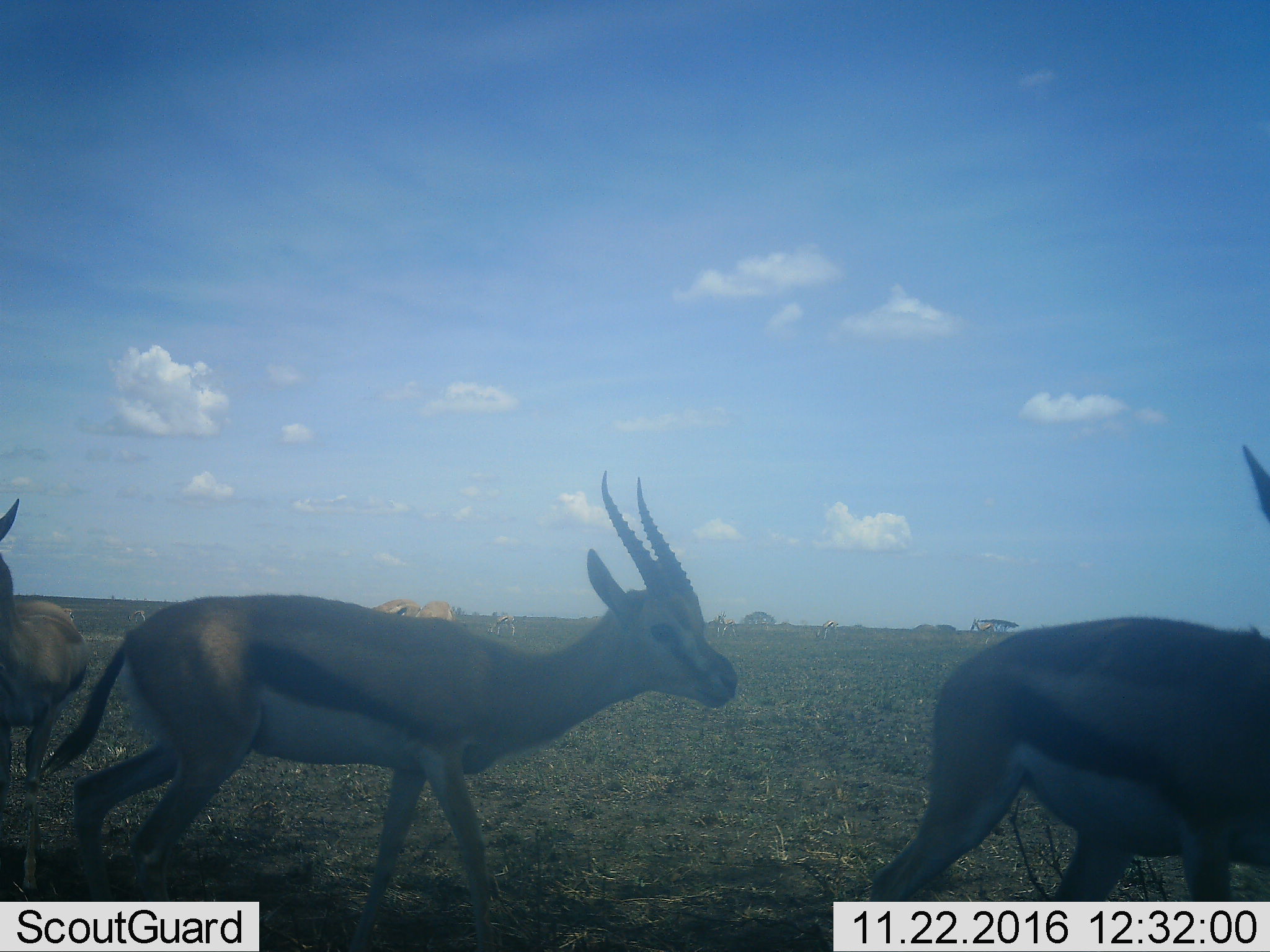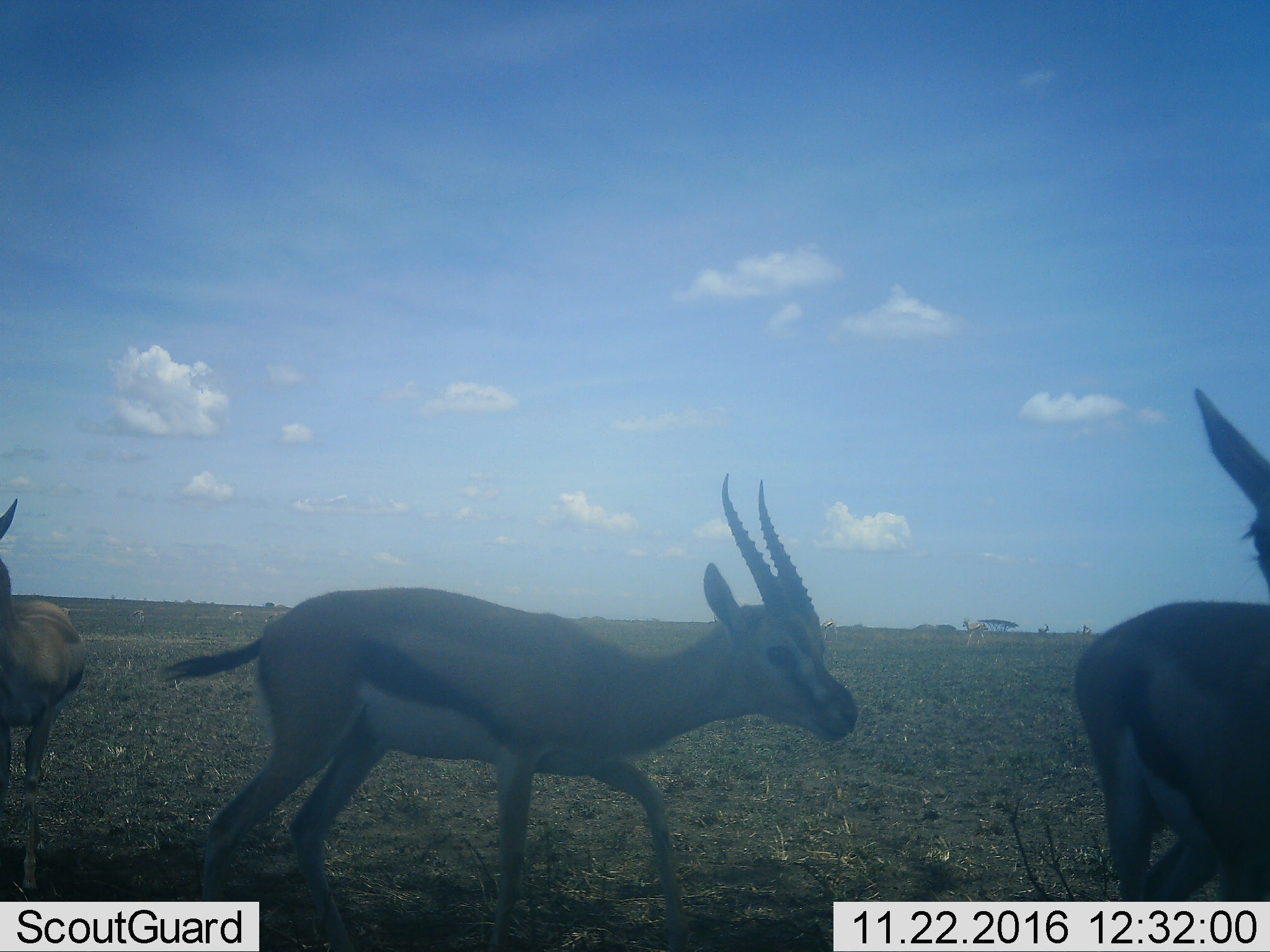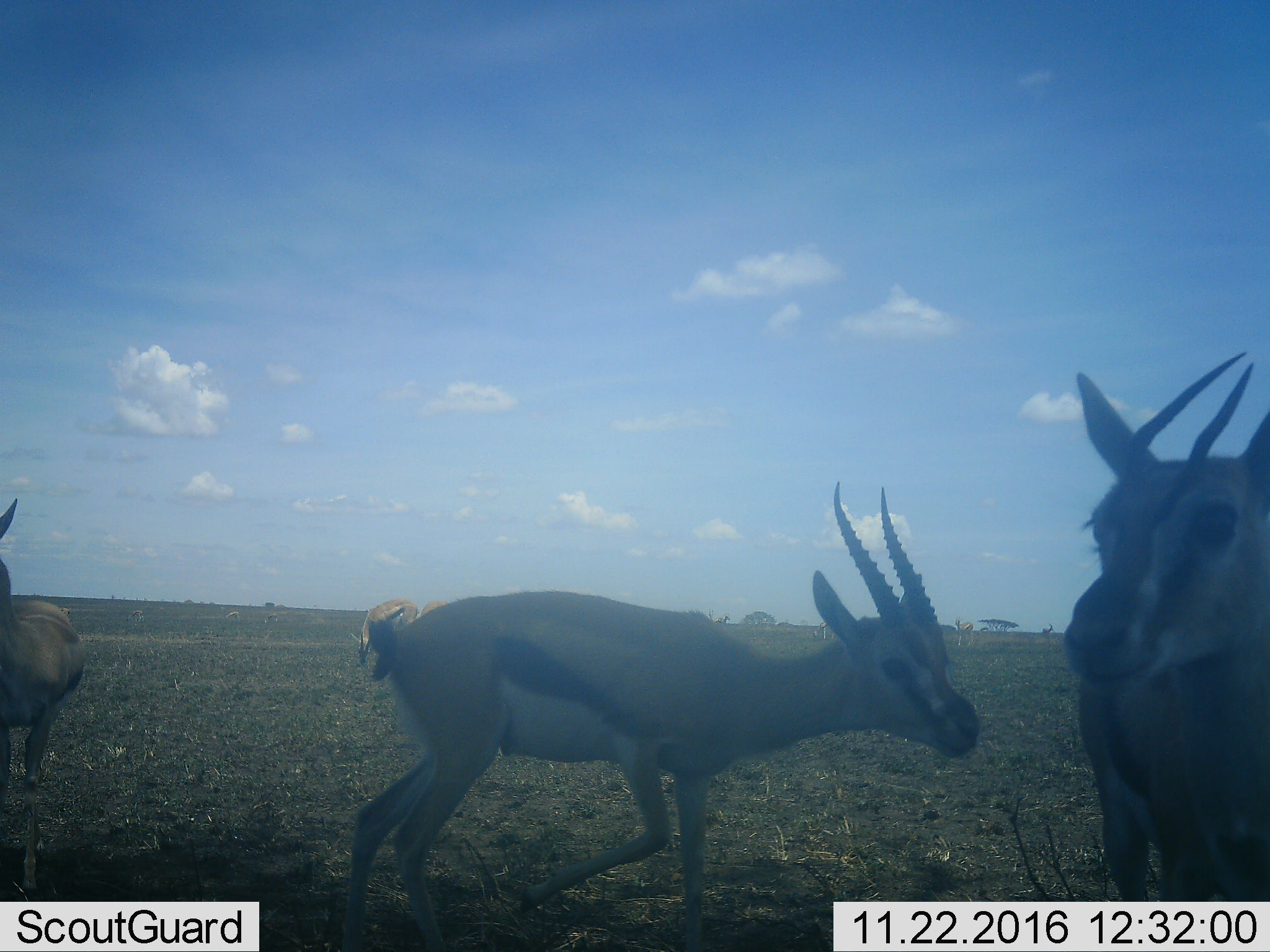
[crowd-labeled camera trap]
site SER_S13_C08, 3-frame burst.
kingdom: Animalia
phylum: Chordata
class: Mammalia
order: Artiodactyla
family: Bovidae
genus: Eudorcas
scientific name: Eudorcas thomsonii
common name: thomson's gazelle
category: gazellethomsons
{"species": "gazellethomsons (thomson's gazelle) (Eudorcas thomsonii)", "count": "10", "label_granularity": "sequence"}